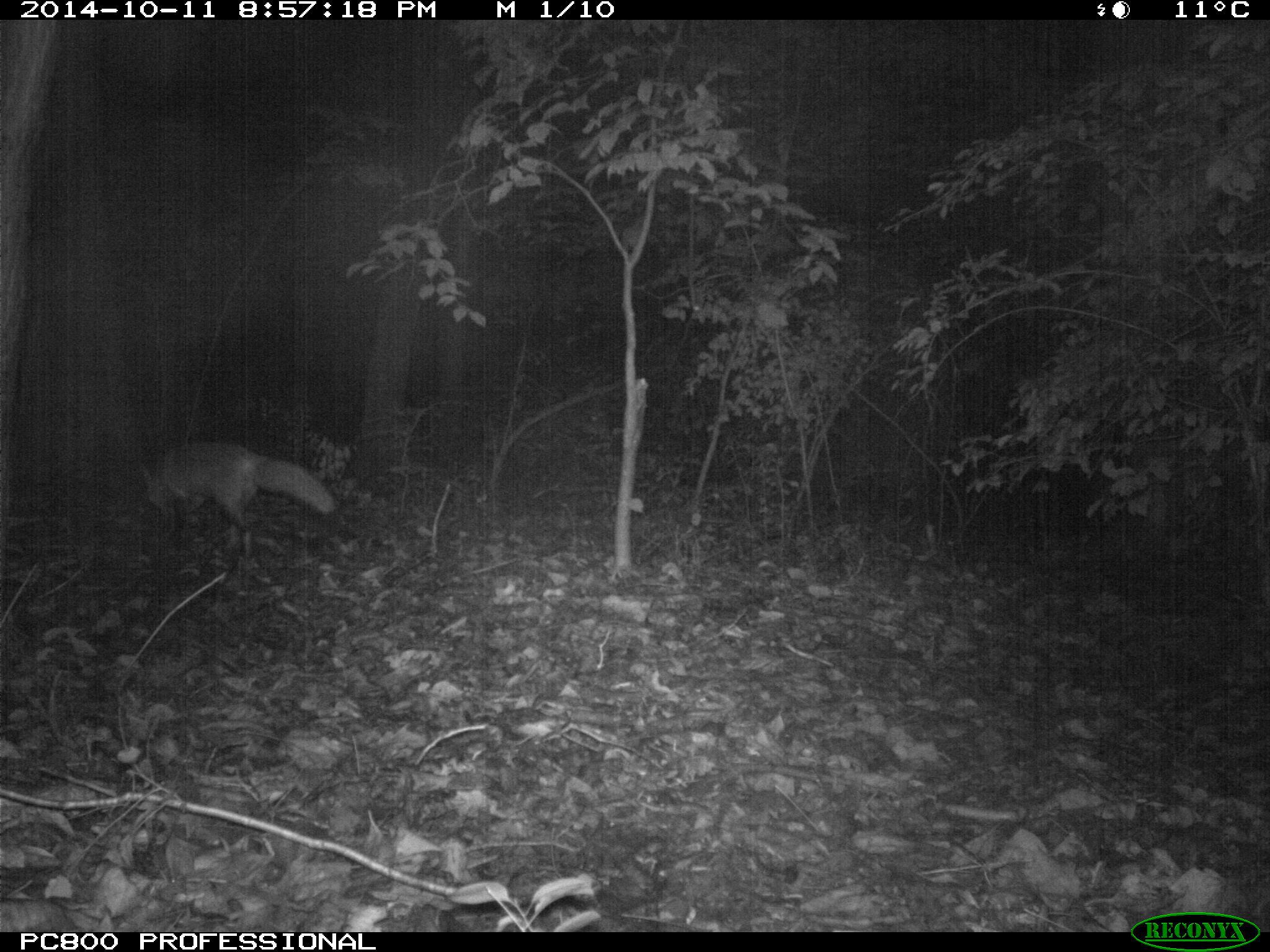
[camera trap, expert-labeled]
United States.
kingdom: Animalia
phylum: Chordata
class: Mammalia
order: Carnivora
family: Canidae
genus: Vulpes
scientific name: Vulpes vulpes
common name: red fox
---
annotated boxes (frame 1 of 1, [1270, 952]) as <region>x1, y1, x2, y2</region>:
Red Fox: <region>128, 432, 344, 541</region>